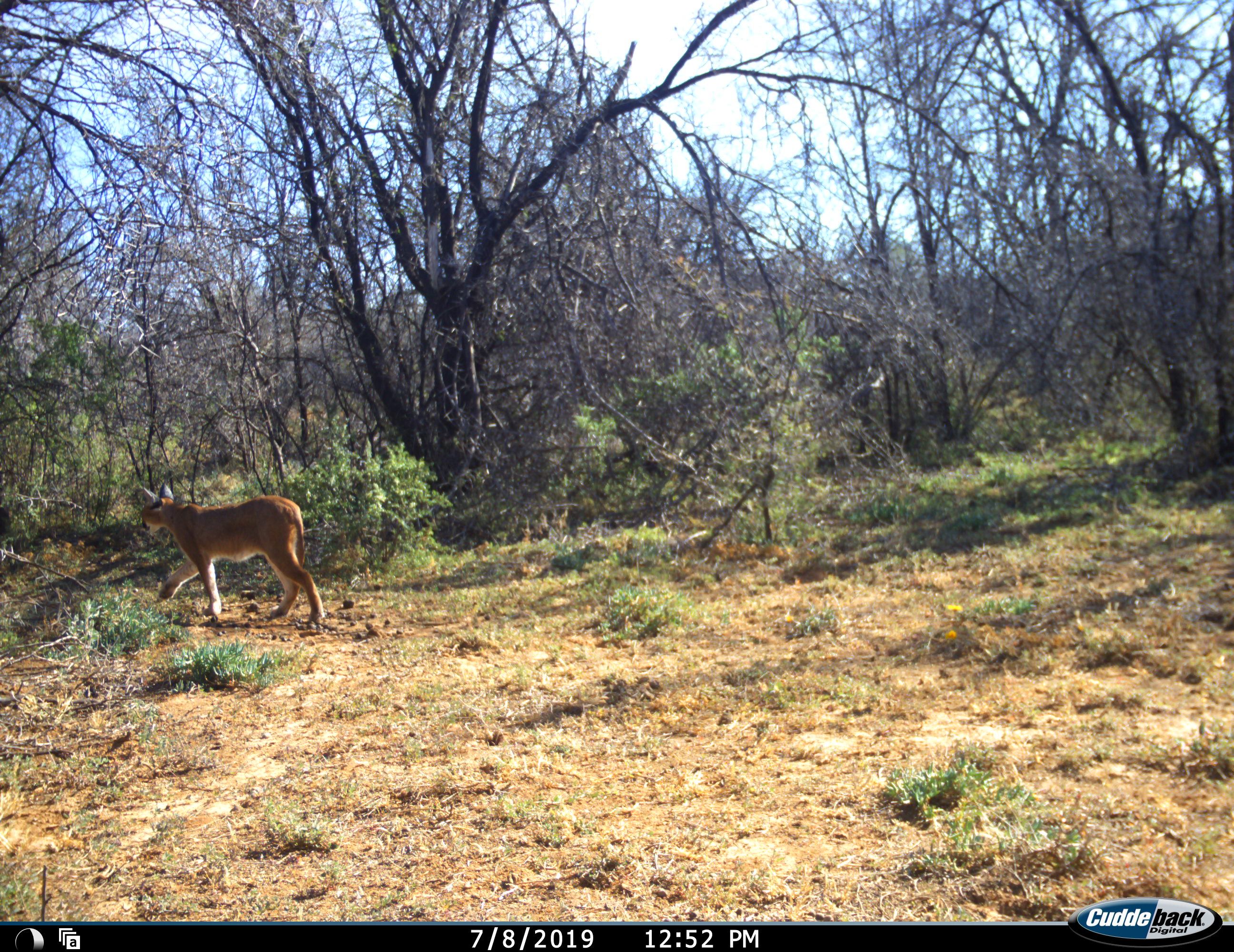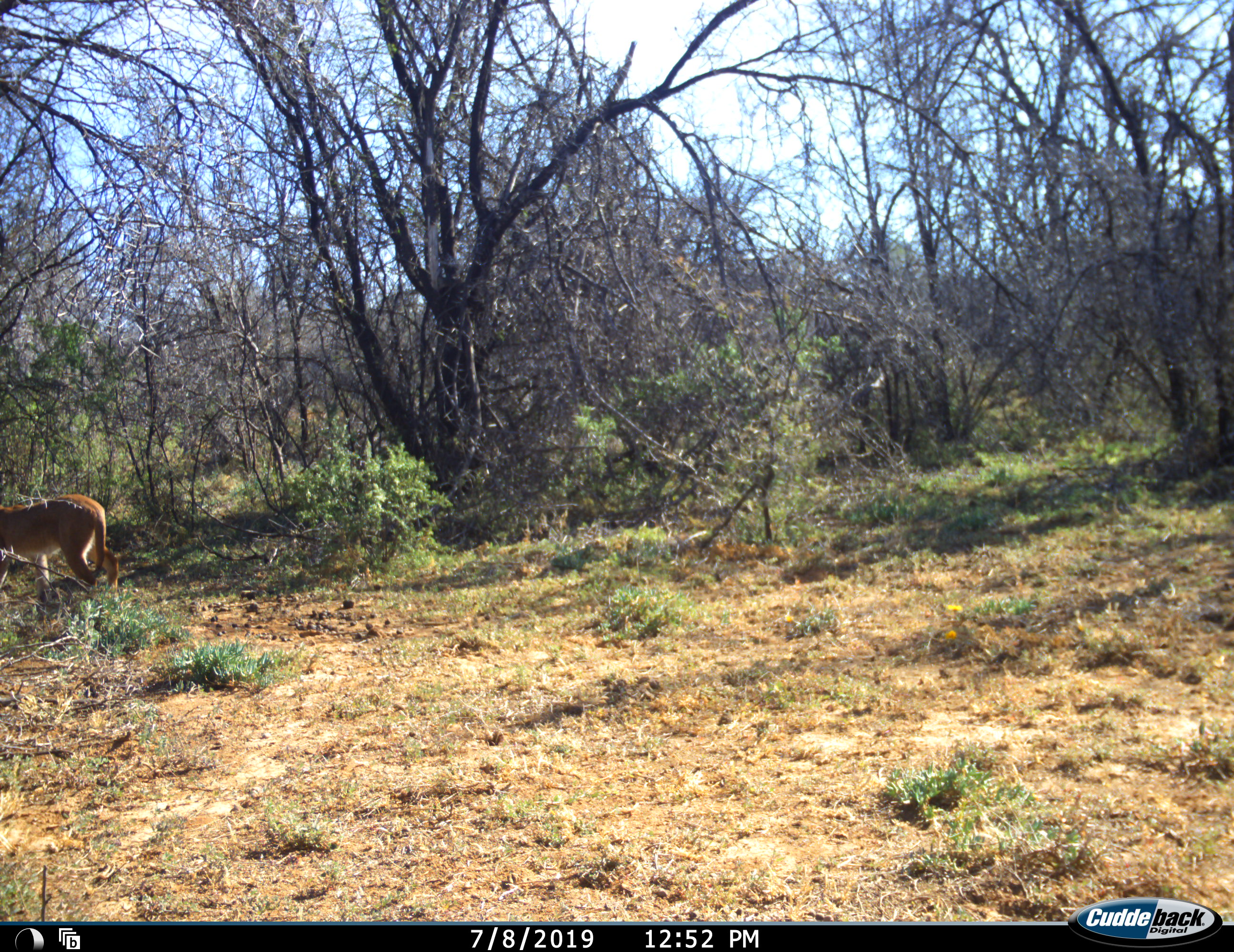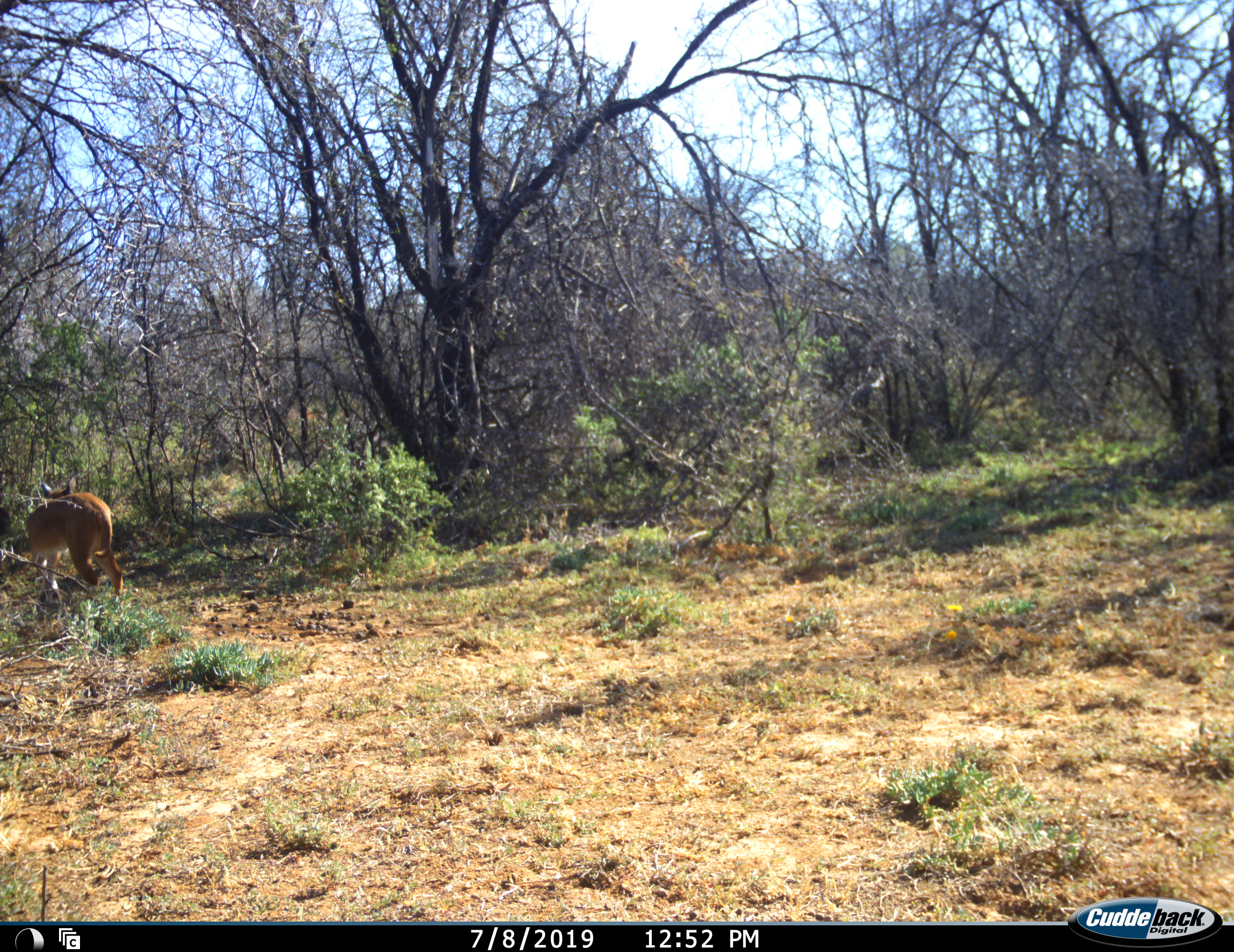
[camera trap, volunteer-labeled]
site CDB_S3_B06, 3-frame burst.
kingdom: Animalia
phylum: Chordata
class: Mammalia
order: Carnivora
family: Felidae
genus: Caracal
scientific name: Caracal caracal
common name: caracal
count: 1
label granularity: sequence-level